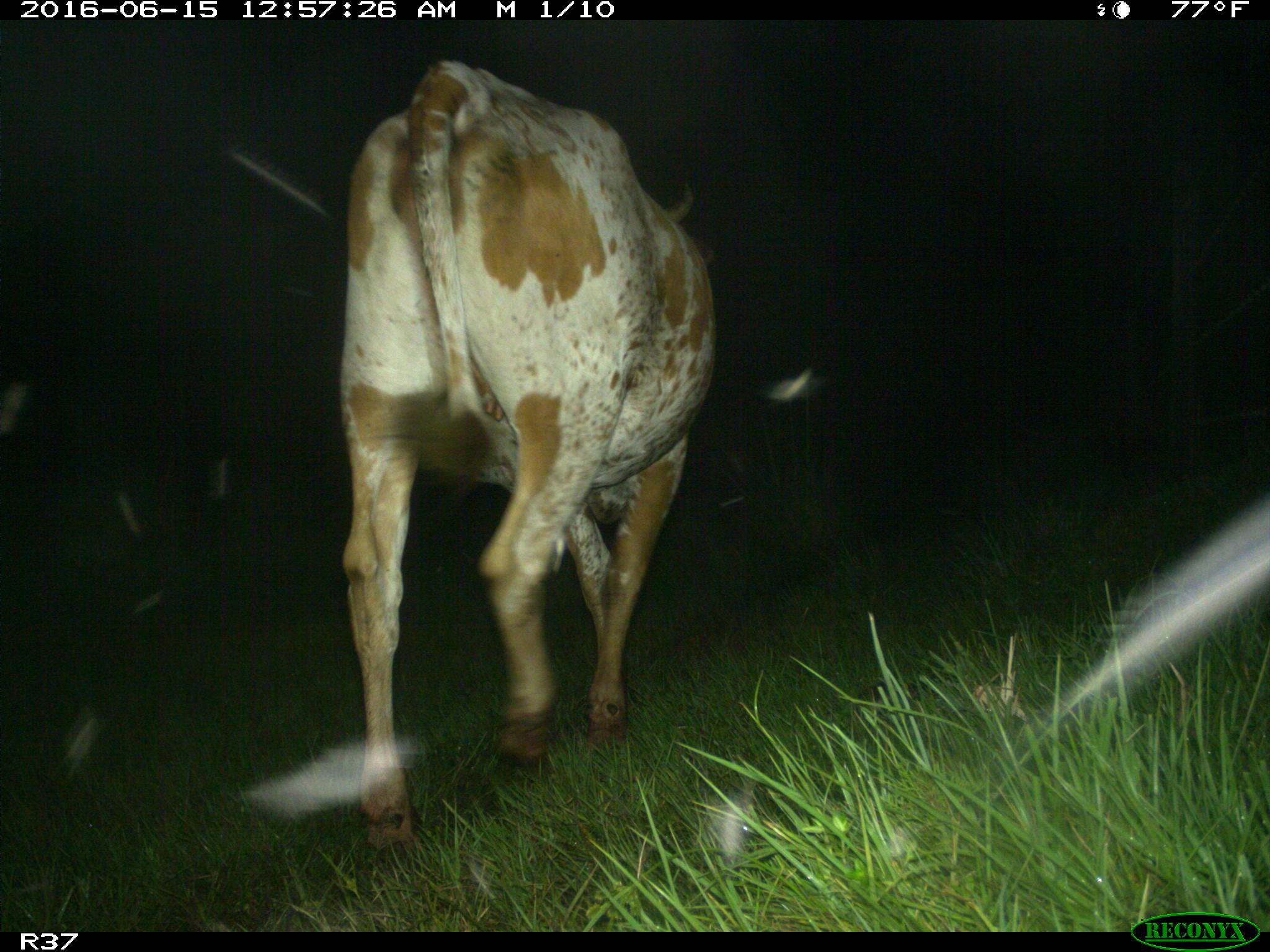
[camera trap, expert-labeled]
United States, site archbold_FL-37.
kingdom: Animalia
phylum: Chordata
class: Mammalia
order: Artiodactyla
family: Bovidae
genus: Bos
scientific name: Bos taurus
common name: domestic cow